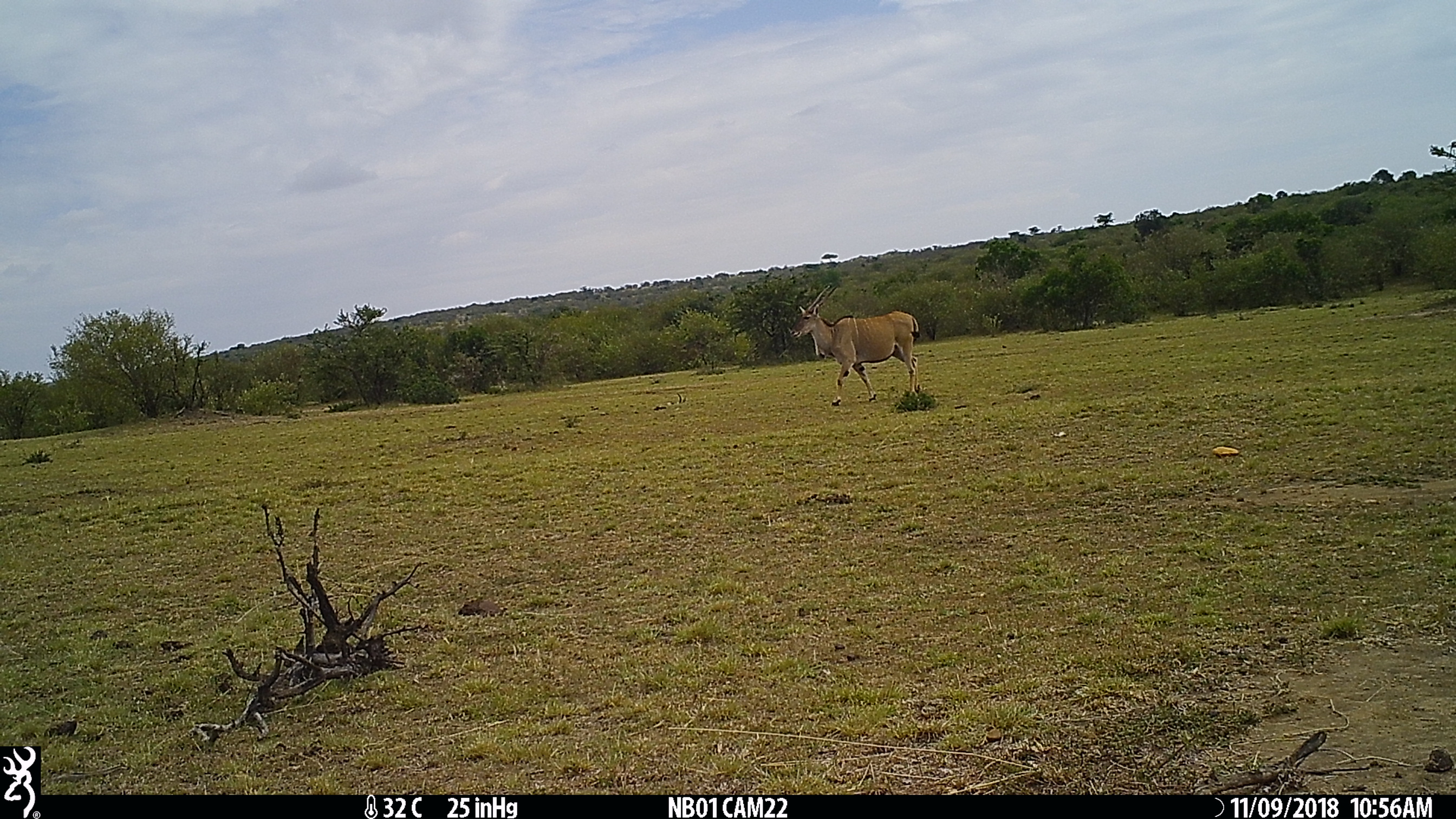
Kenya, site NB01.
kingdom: Animalia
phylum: Chordata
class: Mammalia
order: Artiodactyla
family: Bovidae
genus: Tragelaphus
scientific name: Tragelaphus oryx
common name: eland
Eland (Tragelaphus oryx).